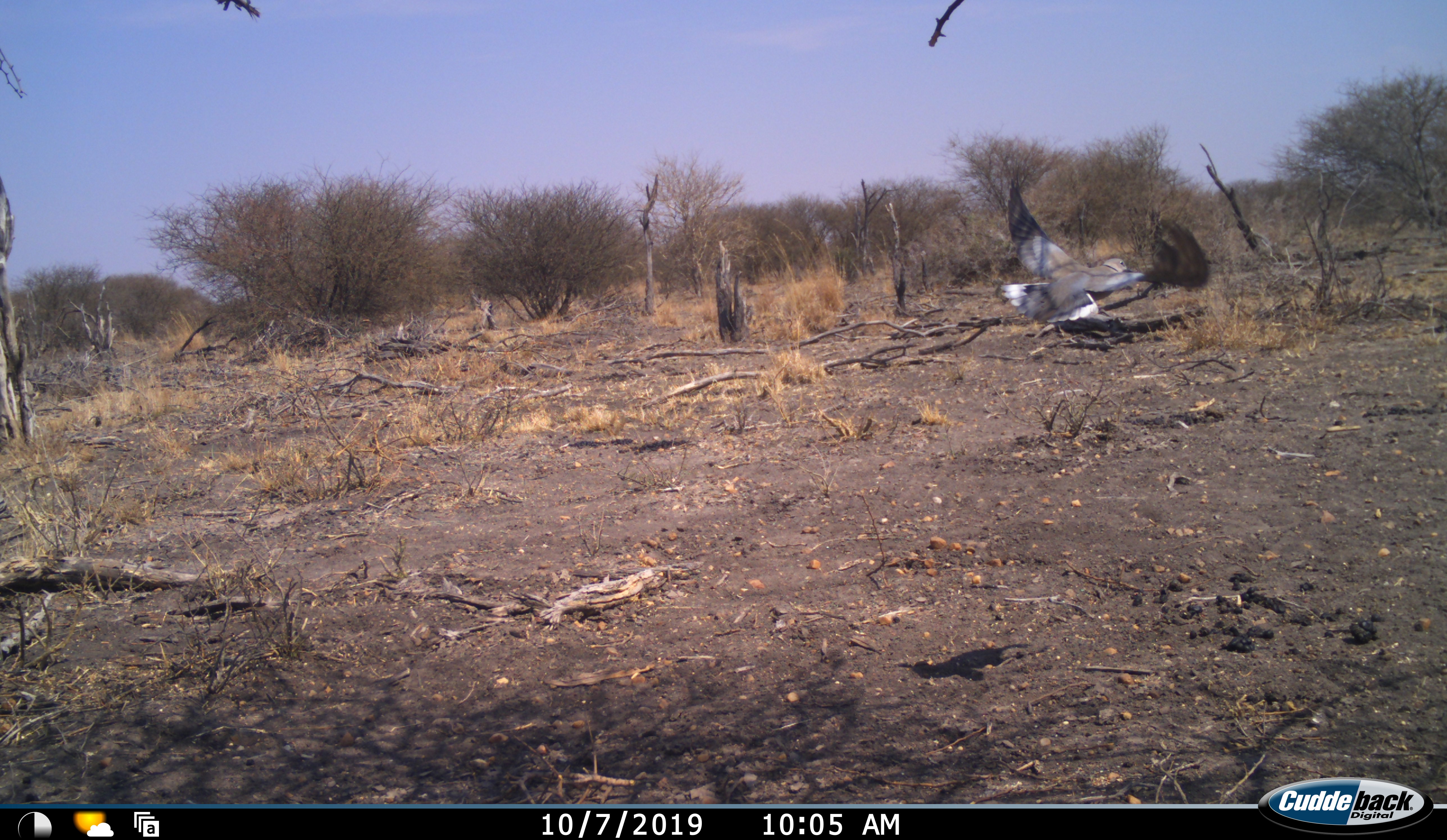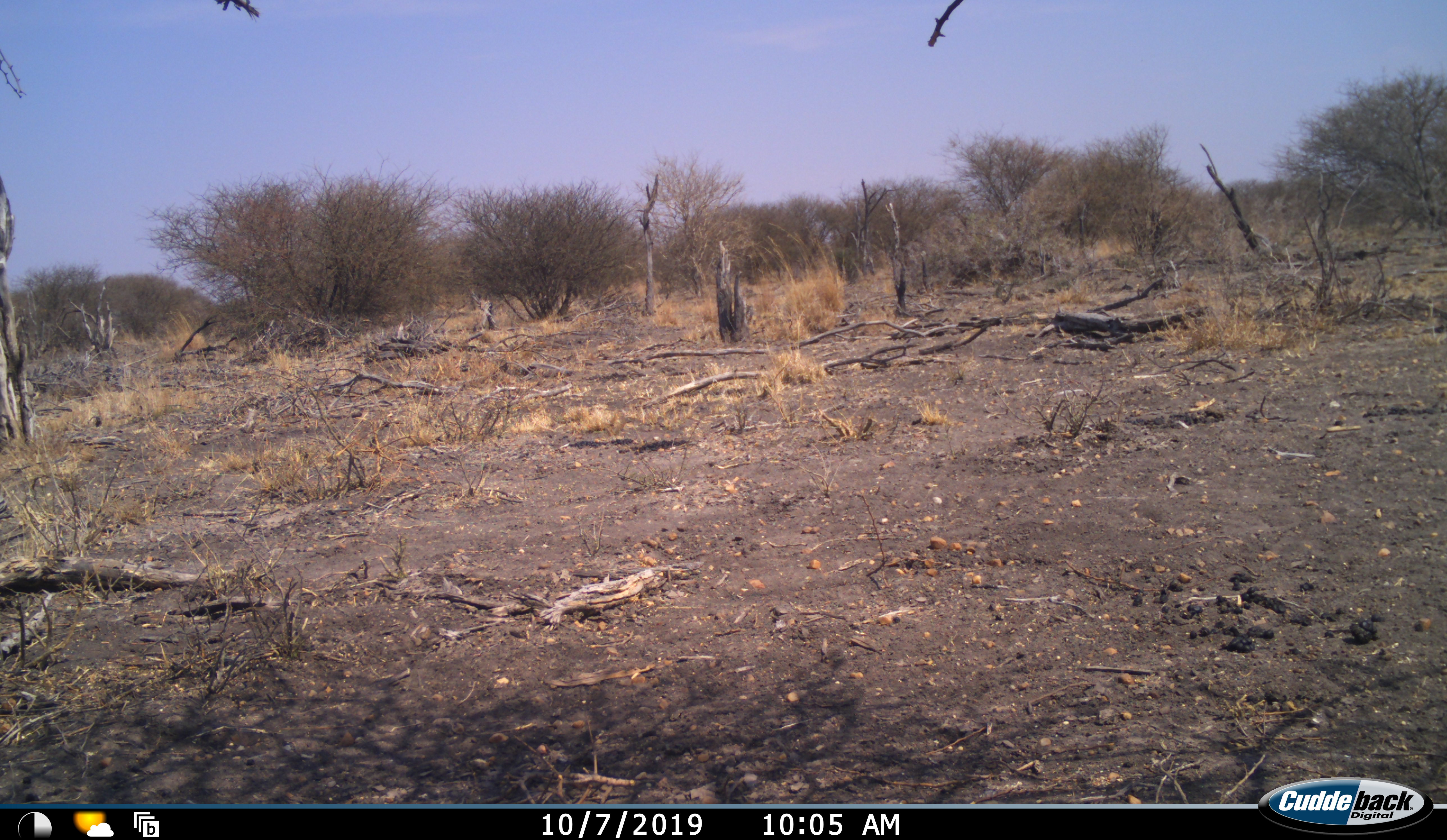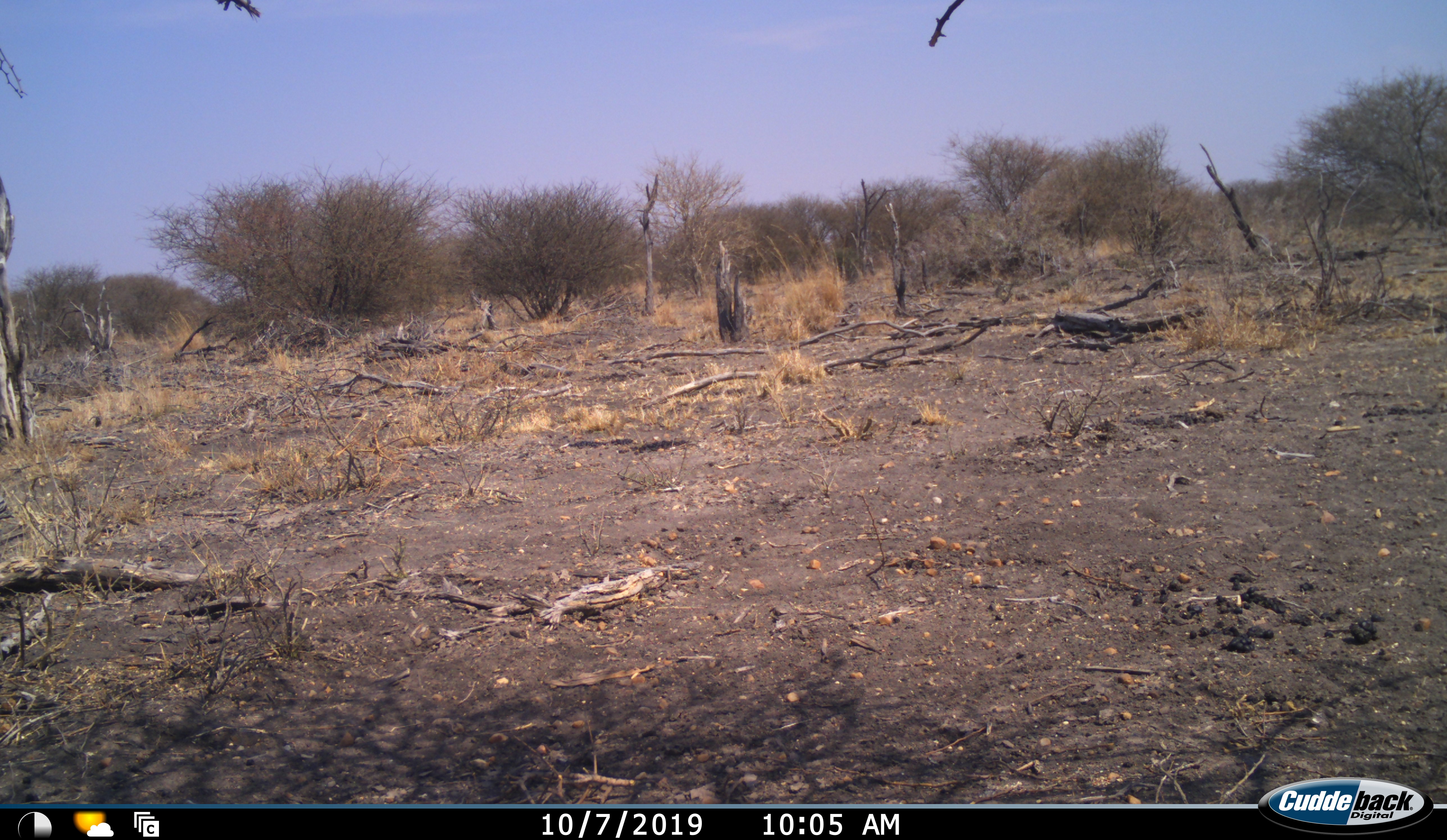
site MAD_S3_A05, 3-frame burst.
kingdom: Animalia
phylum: Chordata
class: Aves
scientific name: Aves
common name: bird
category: birdother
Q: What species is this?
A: Birdother (bird) (Aves).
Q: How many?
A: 1.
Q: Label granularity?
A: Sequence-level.